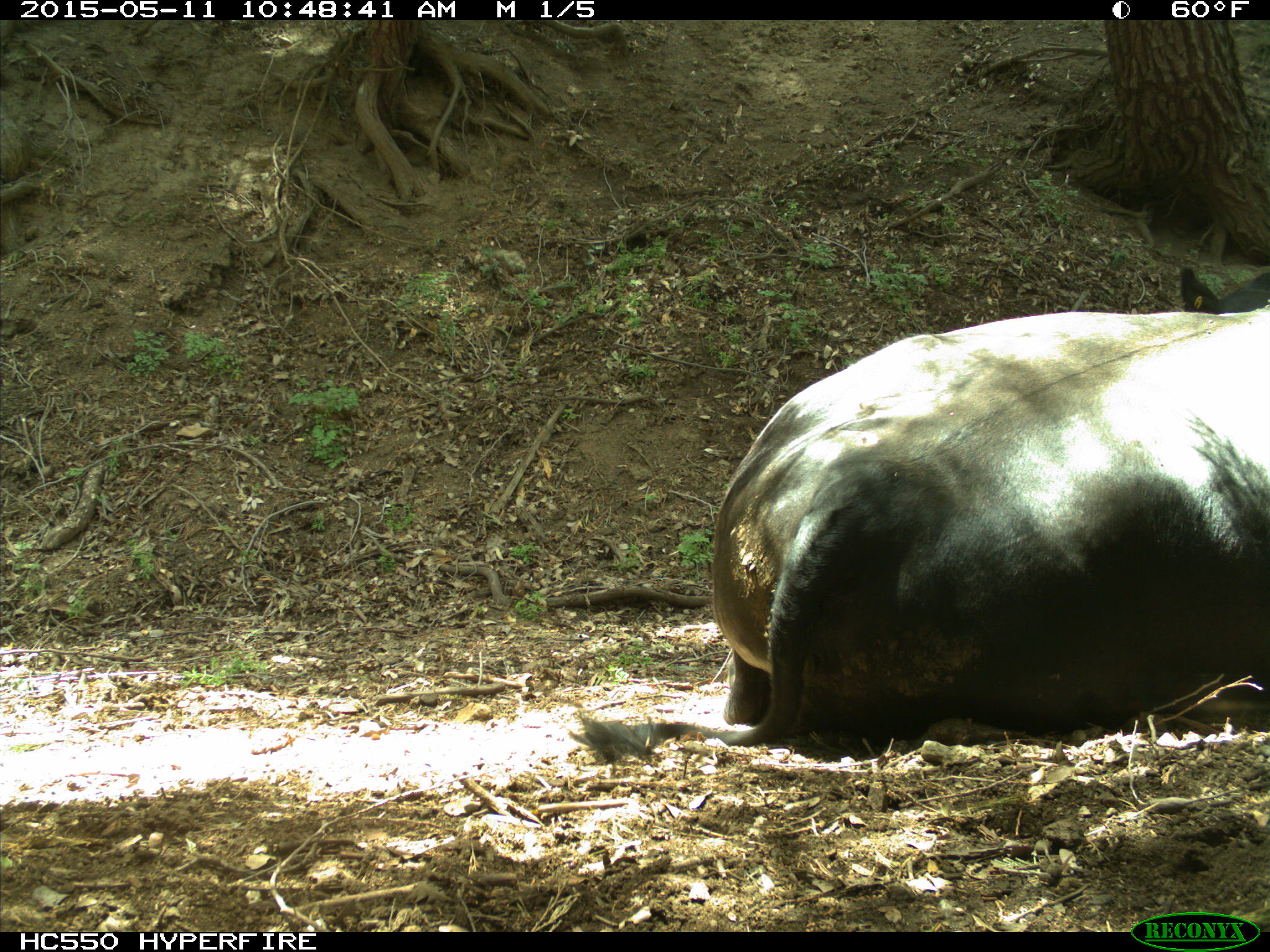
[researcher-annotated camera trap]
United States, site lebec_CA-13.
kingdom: Animalia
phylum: Chordata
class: Mammalia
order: Artiodactyla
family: Bovidae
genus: Bos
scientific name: Bos taurus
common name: domestic cow